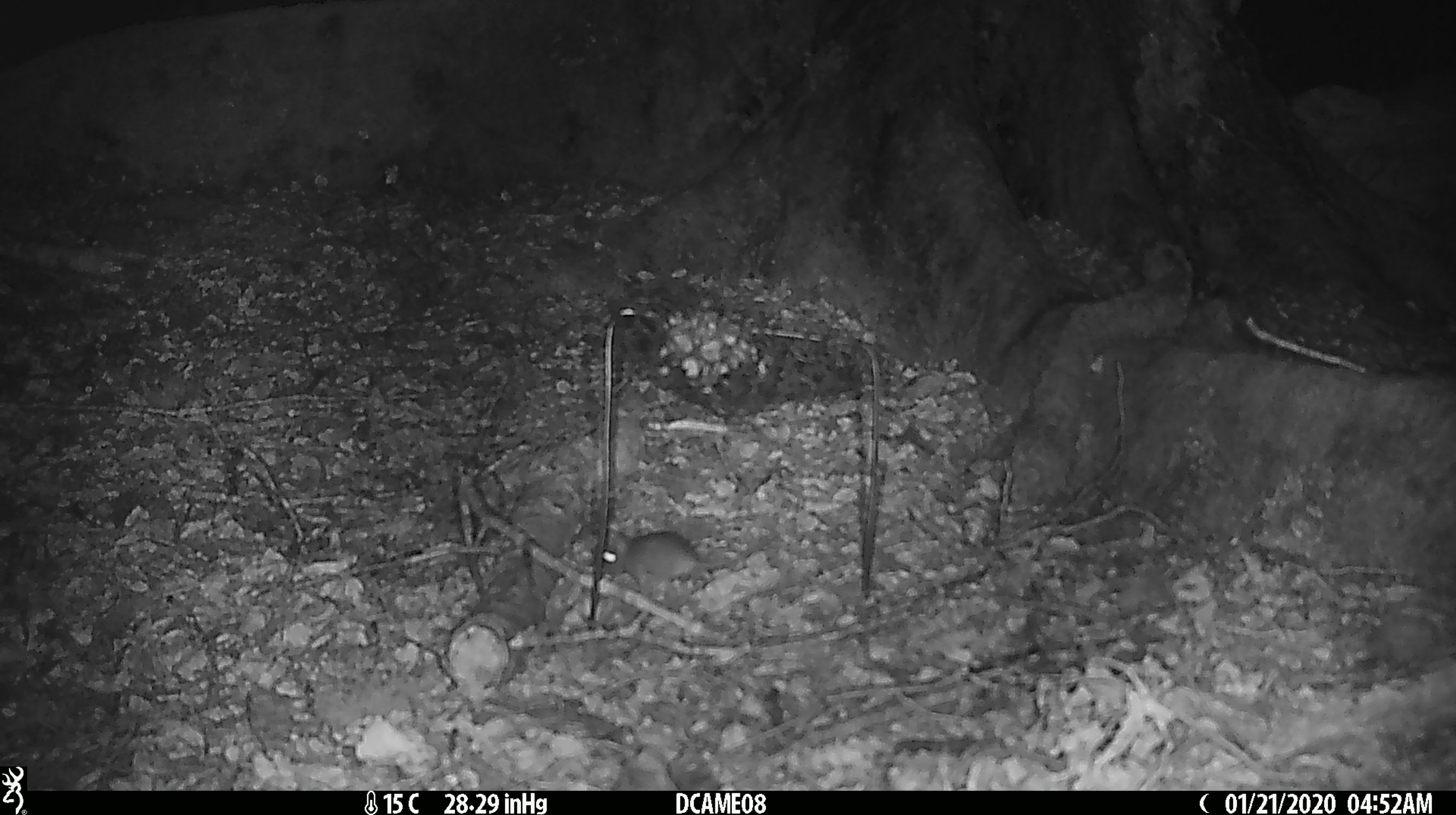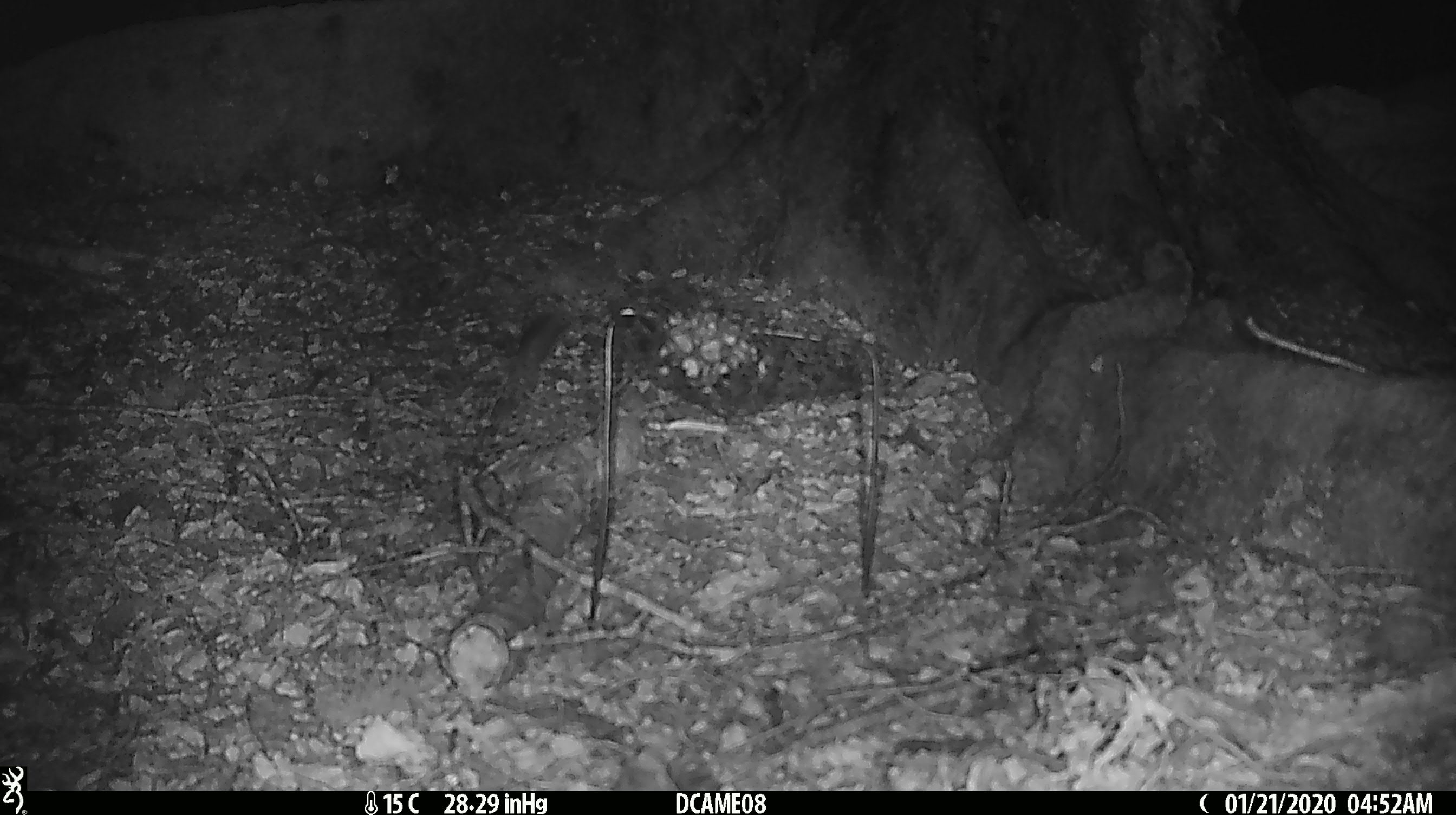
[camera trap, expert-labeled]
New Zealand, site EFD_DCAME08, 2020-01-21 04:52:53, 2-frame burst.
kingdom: Animalia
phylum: Chordata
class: Mammalia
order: Rodentia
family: Muridae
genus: Mus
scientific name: Mus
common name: mouse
Mouse (Mus).